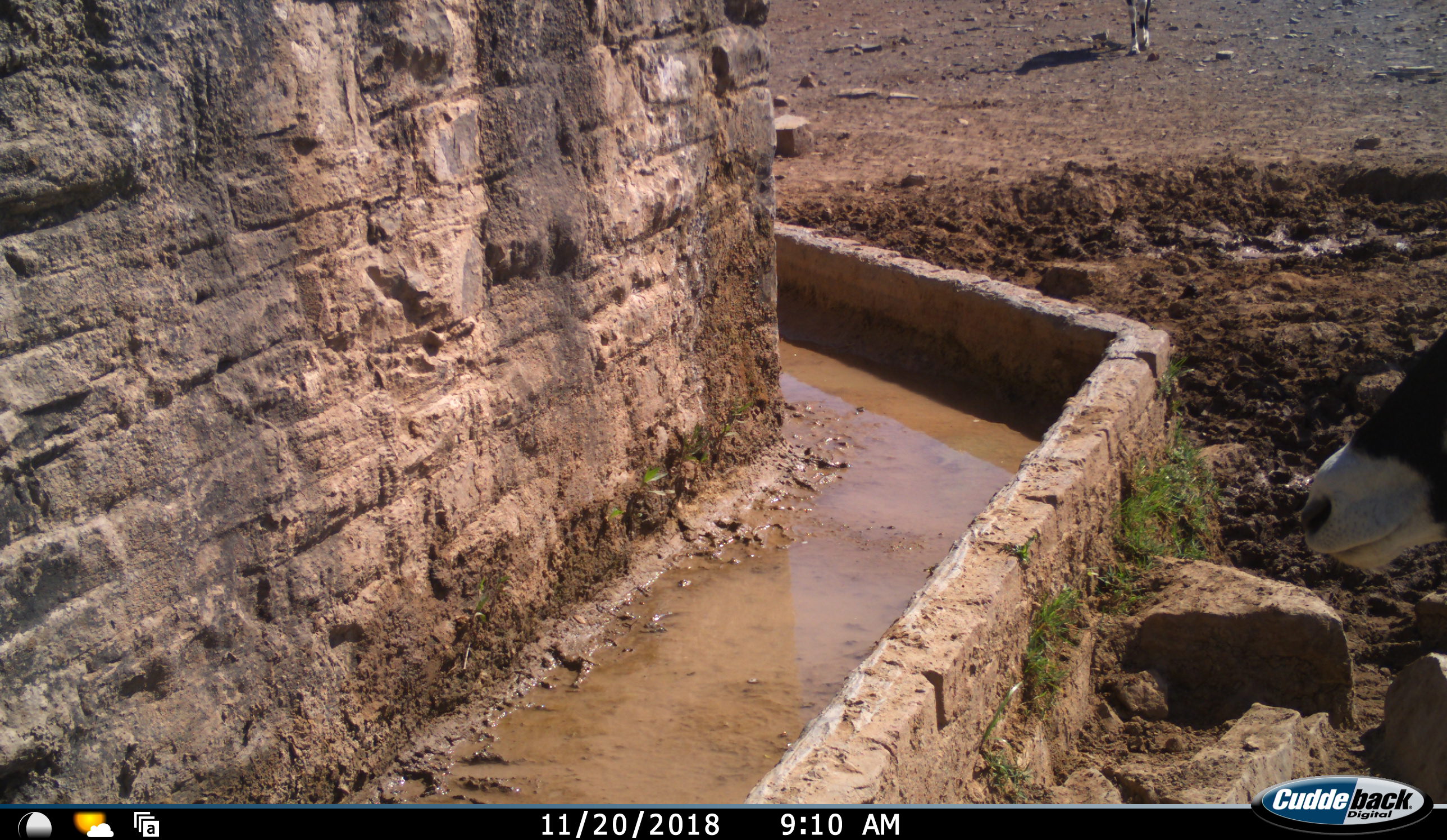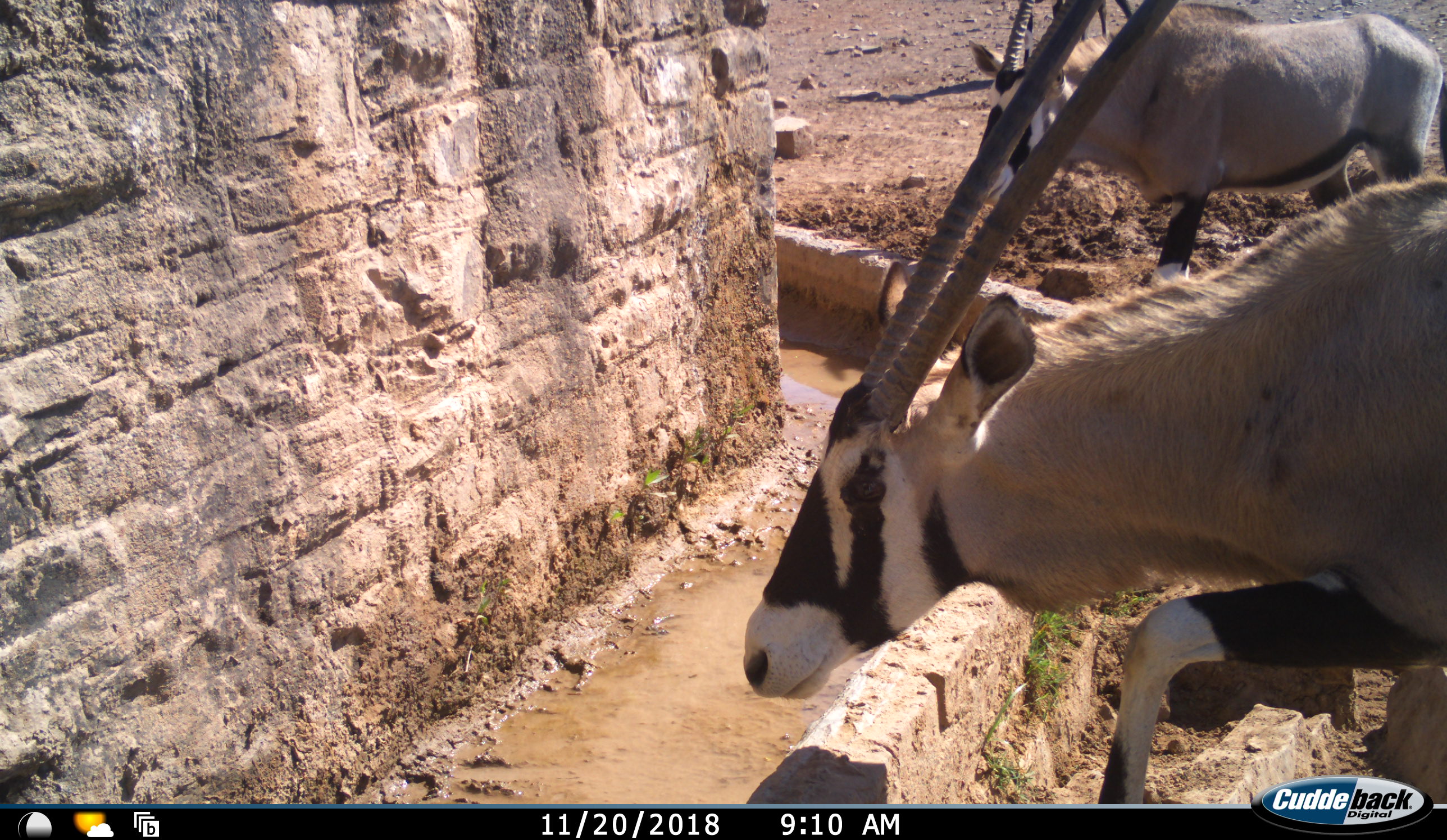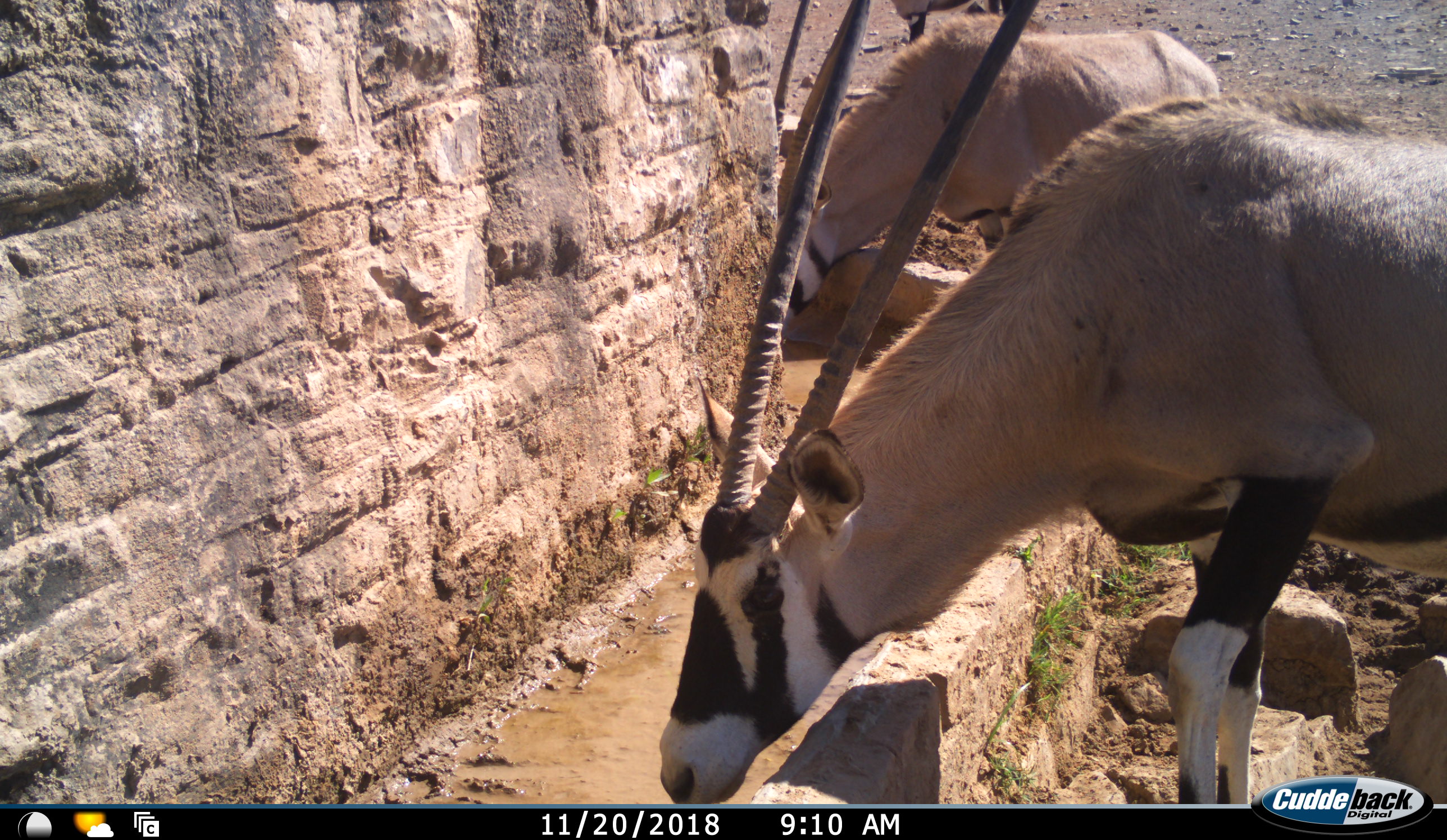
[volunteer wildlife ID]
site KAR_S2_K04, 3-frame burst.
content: unidentified animal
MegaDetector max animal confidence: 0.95